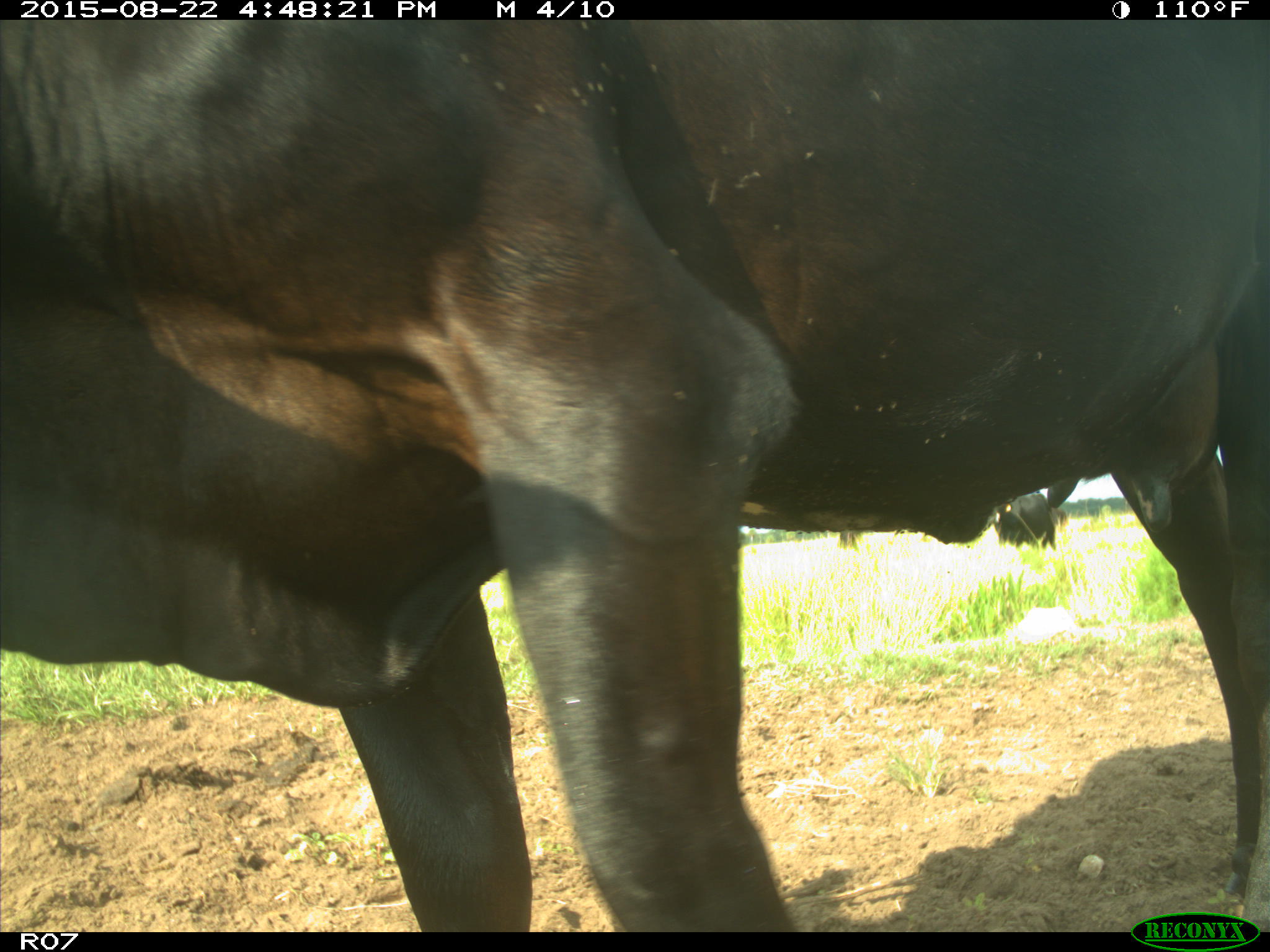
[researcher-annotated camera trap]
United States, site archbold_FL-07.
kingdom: Animalia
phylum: Chordata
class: Mammalia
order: Artiodactyla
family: Bovidae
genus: Bos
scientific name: Bos taurus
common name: domestic cow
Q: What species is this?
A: Bos taurus (domestic cow).